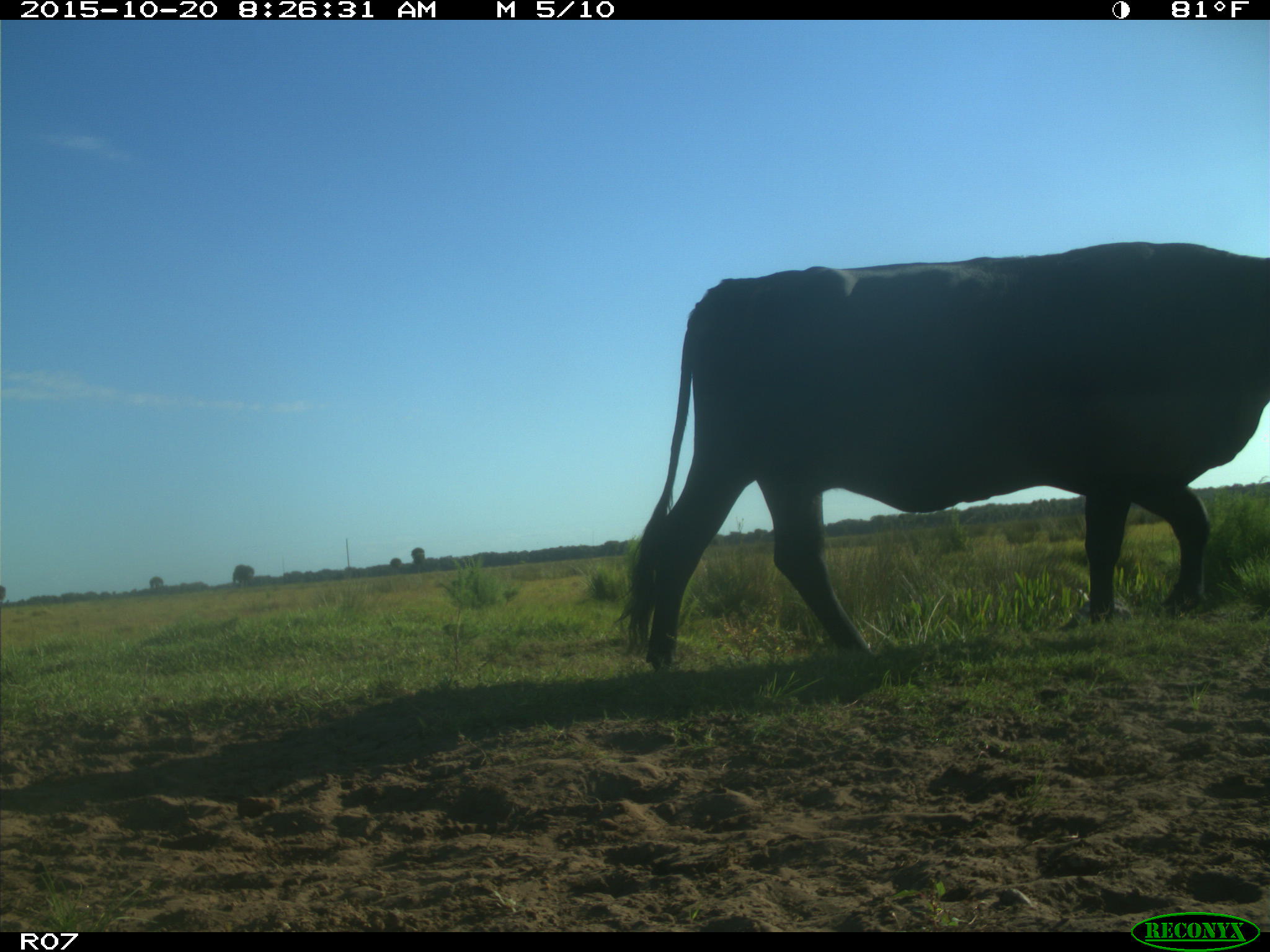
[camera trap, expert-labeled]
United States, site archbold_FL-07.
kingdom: Animalia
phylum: Chordata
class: Mammalia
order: Artiodactyla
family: Bovidae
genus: Bos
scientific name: Bos taurus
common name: domestic cow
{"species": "Bos taurus (domestic cow)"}